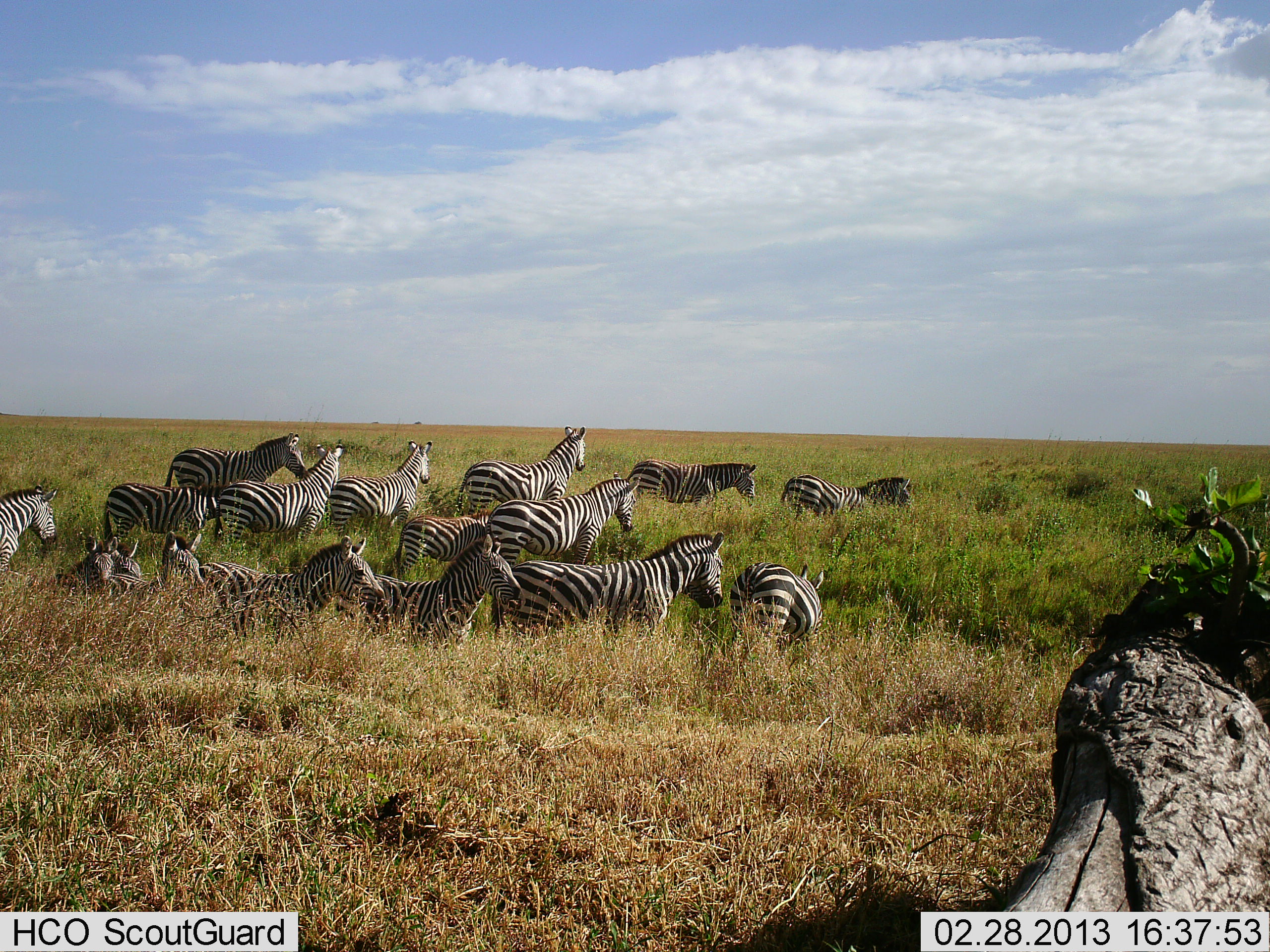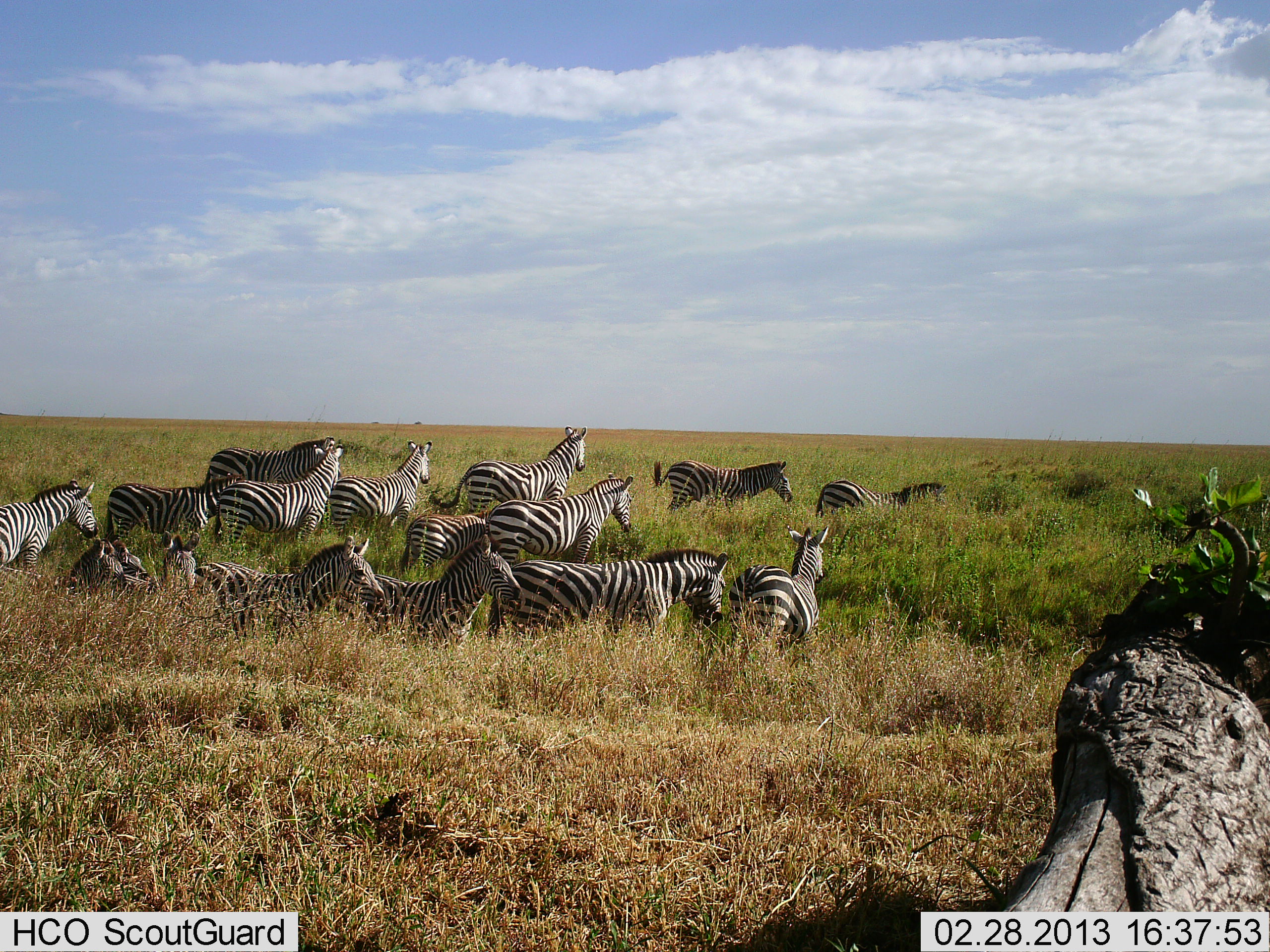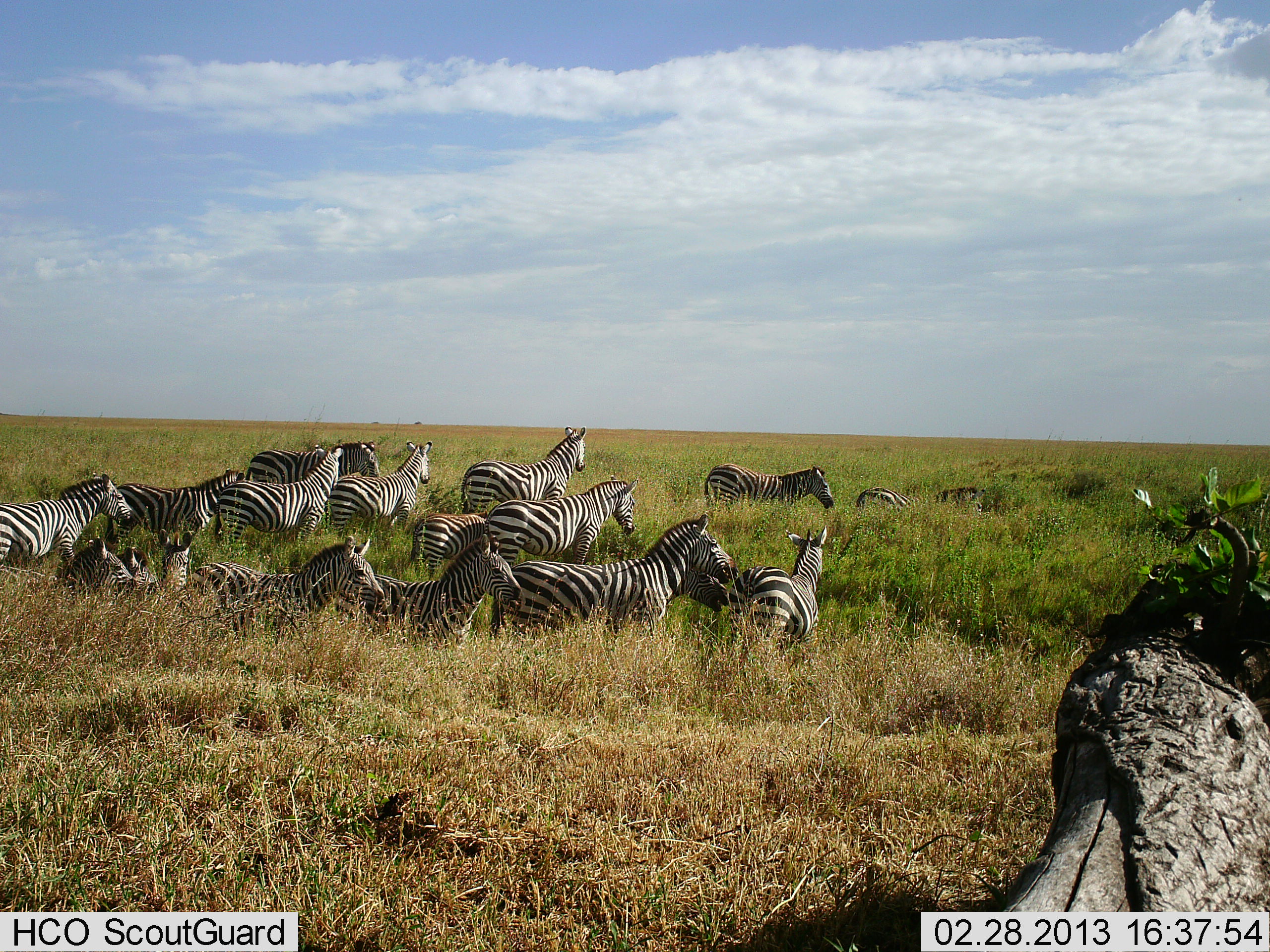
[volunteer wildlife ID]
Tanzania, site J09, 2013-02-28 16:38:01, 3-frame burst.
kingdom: Animalia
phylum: Chordata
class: Mammalia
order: Perissodactyla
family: Equidae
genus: Equus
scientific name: Equus quagga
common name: plains zebra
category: zebra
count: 11-50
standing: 64%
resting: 31%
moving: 75%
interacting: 11%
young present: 22%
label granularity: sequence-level